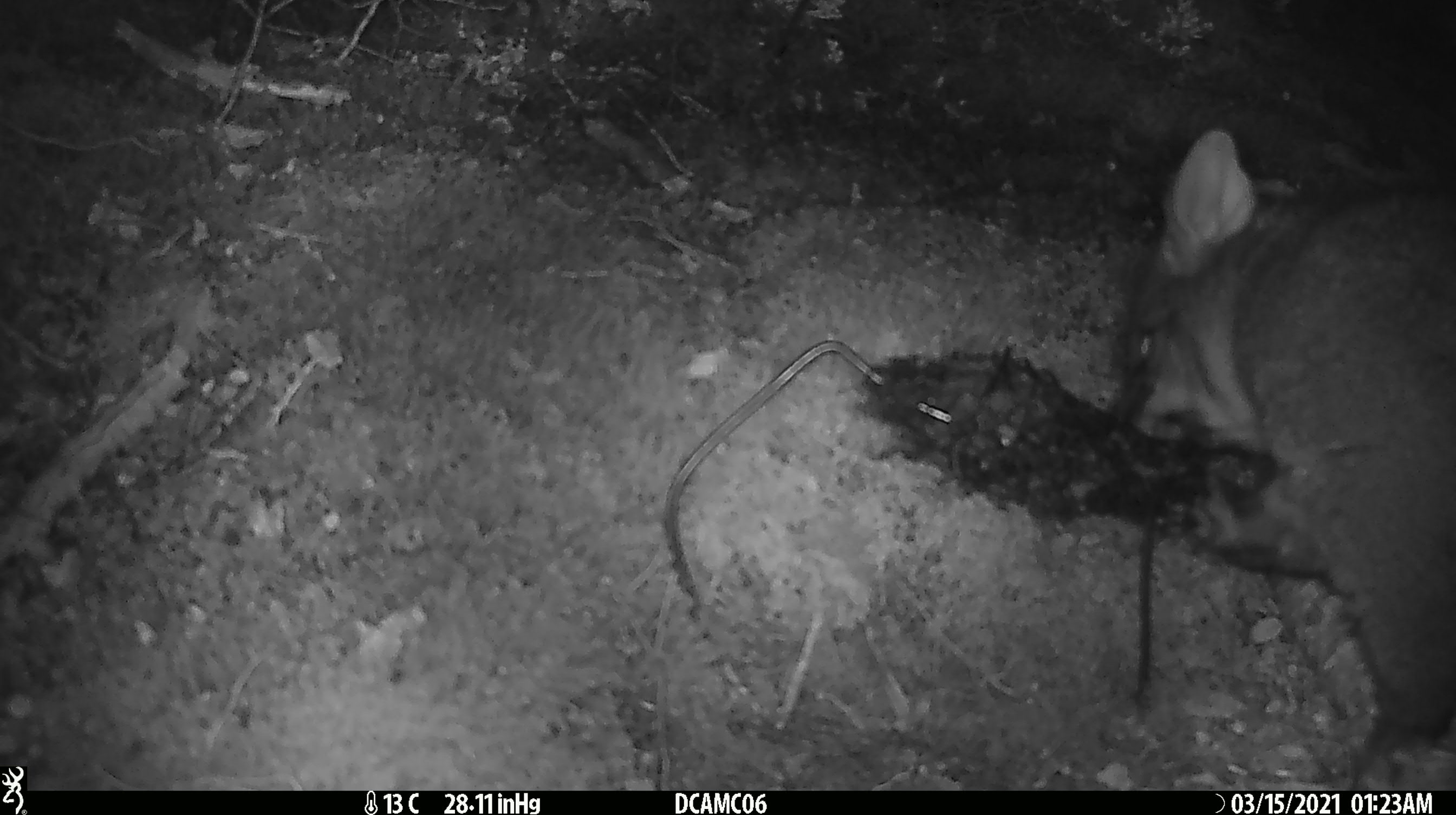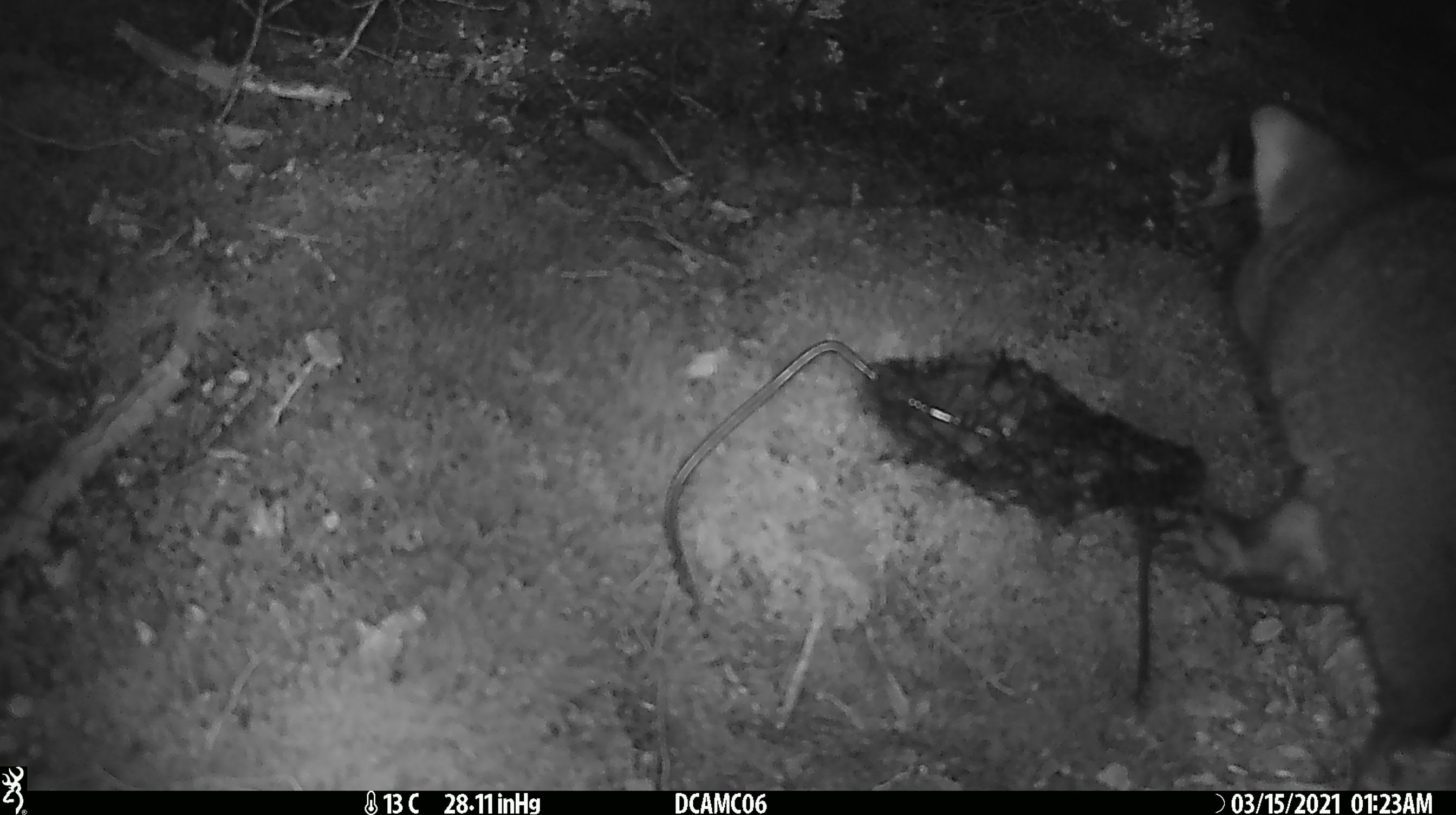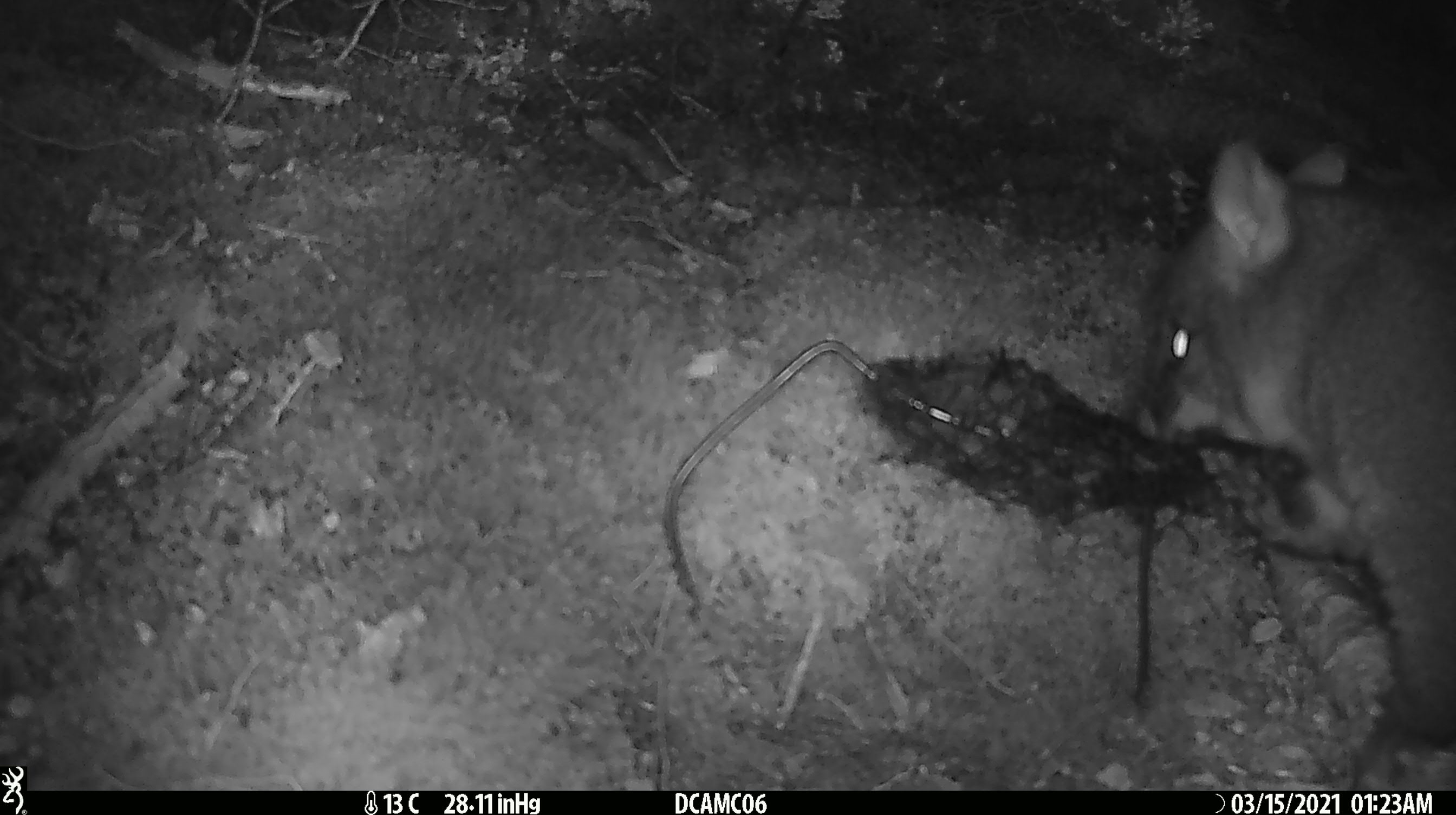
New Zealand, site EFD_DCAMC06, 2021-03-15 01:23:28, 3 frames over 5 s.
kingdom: Animalia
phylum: Chordata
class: Mammalia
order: Diprotodontia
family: Phalangeridae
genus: Trichosurus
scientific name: Trichosurus vulpecula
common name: common brushtail possum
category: possum